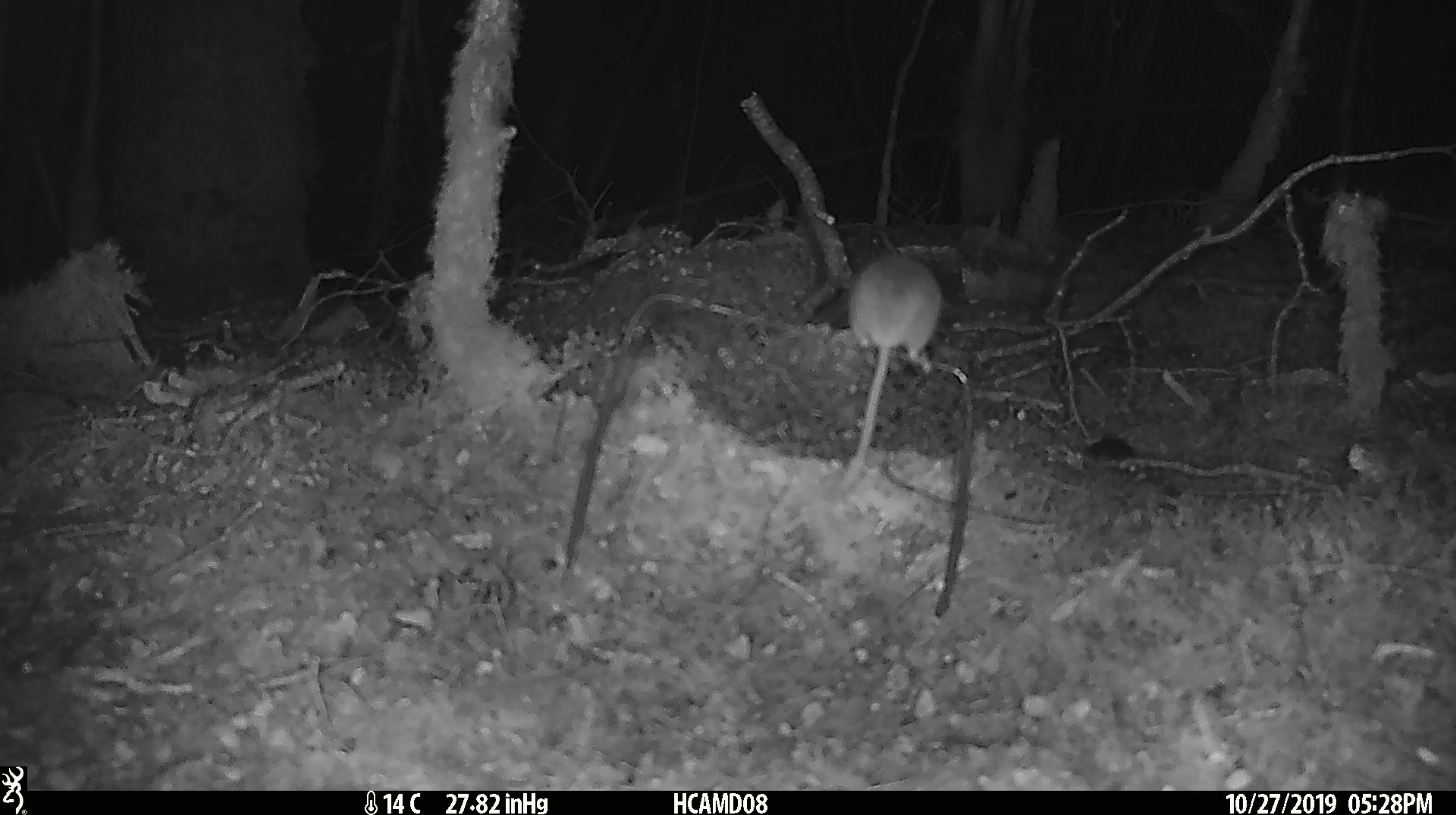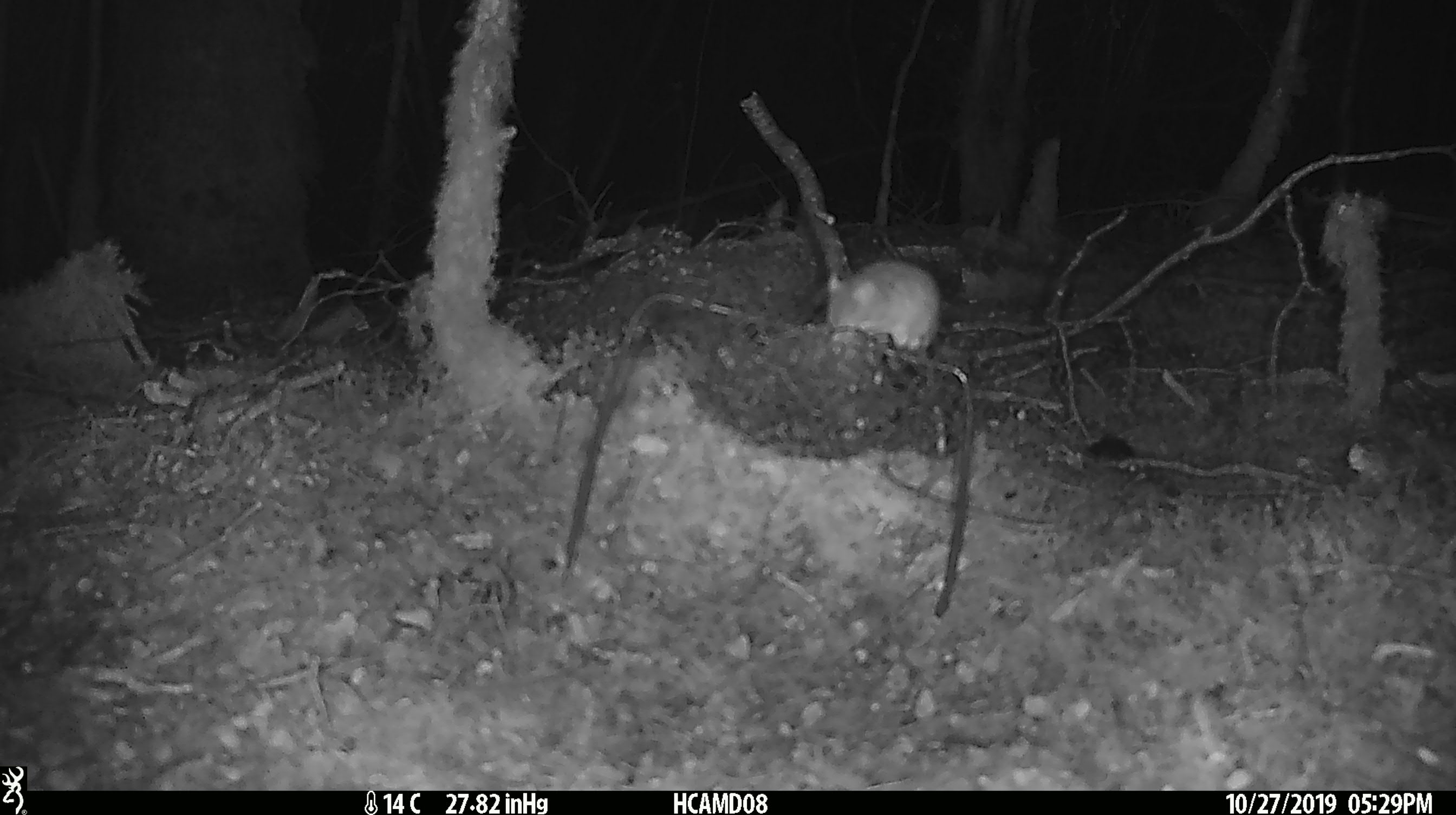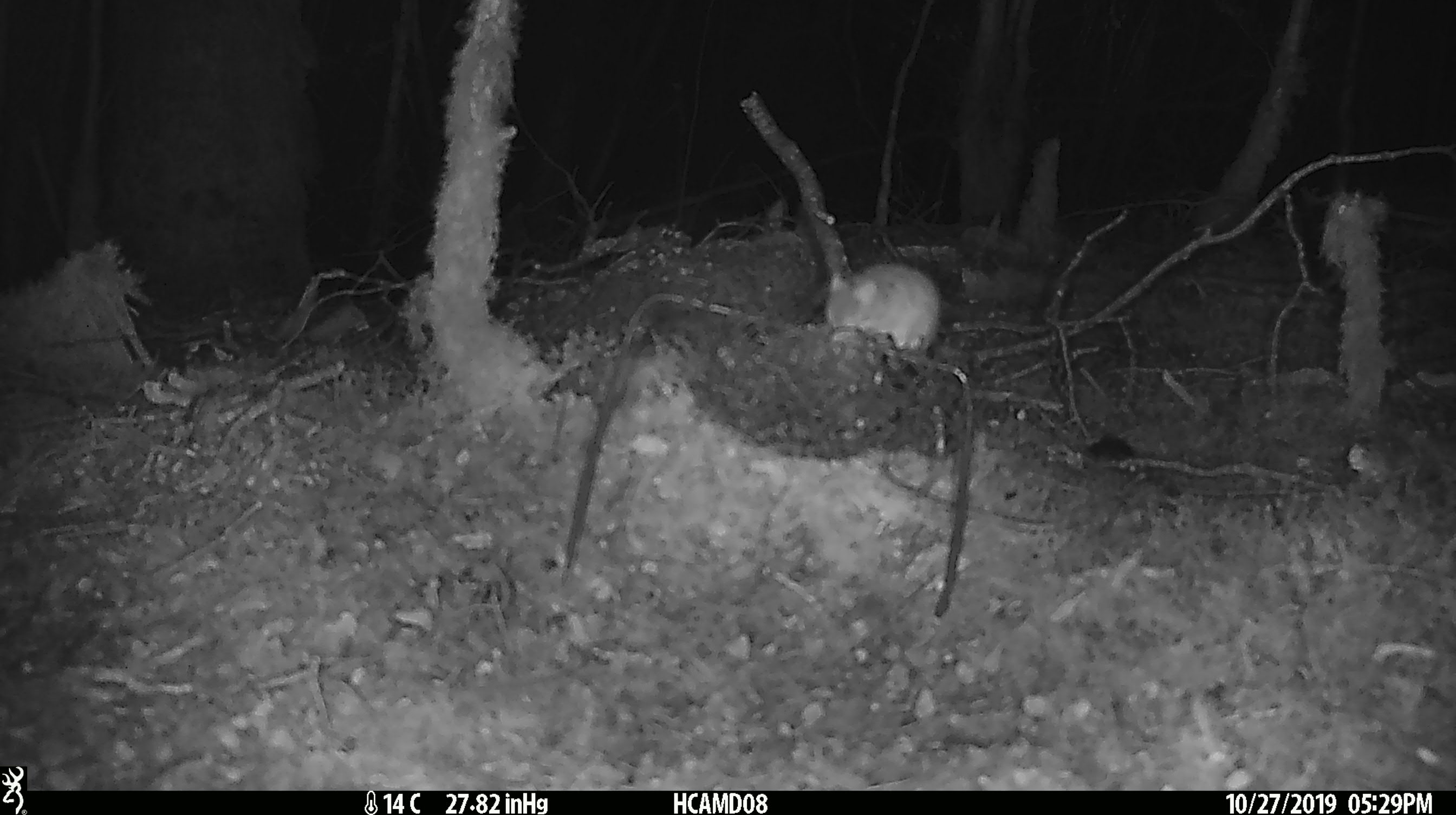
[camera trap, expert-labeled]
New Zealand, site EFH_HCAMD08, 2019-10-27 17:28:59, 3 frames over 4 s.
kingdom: Animalia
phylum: Chordata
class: Mammalia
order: Rodentia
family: Muridae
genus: Mus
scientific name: Mus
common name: mouse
Mouse (Mus).